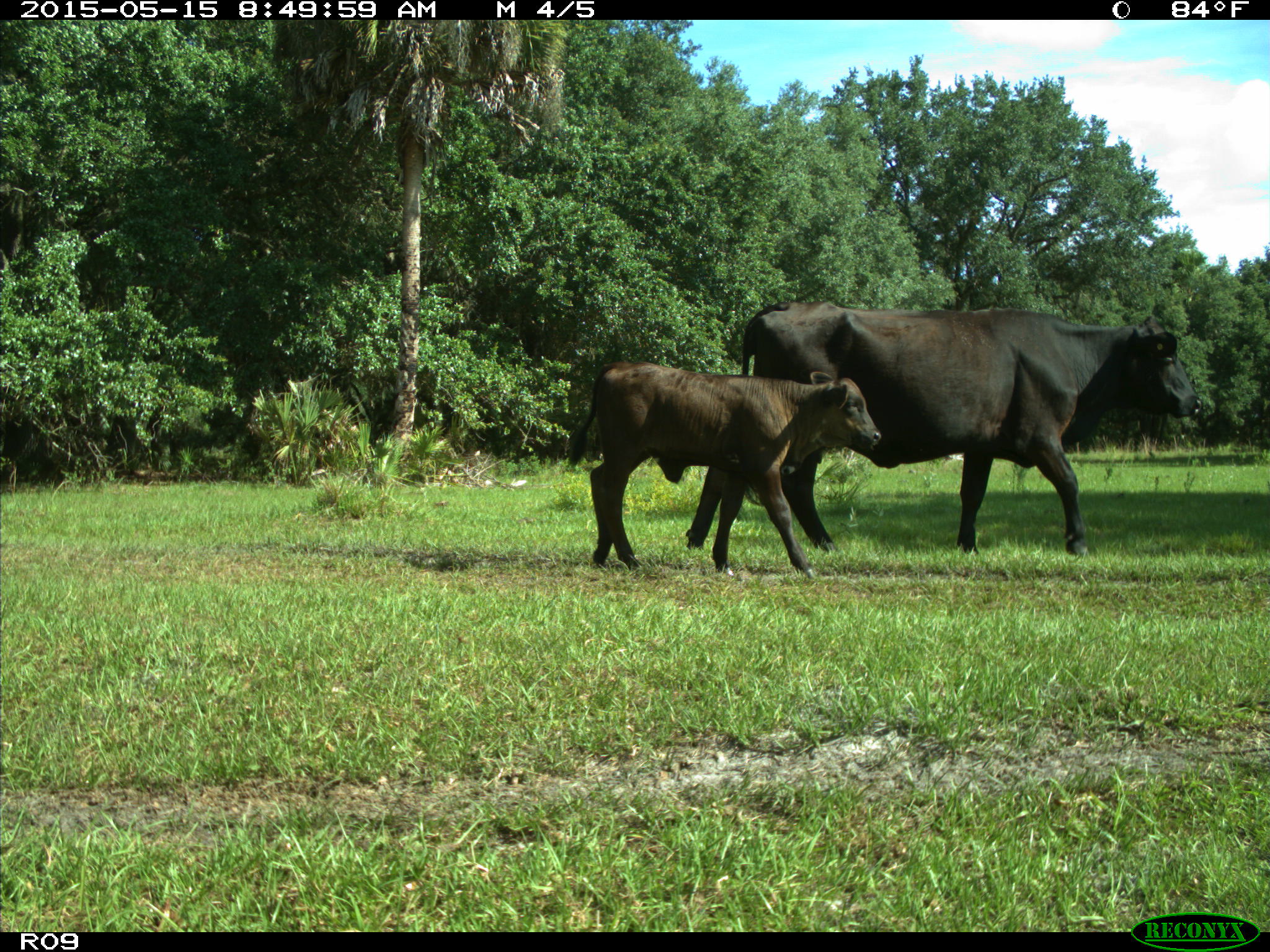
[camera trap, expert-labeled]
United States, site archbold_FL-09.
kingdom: Animalia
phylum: Chordata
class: Mammalia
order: Artiodactyla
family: Bovidae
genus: Bos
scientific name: Bos taurus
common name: domestic cow